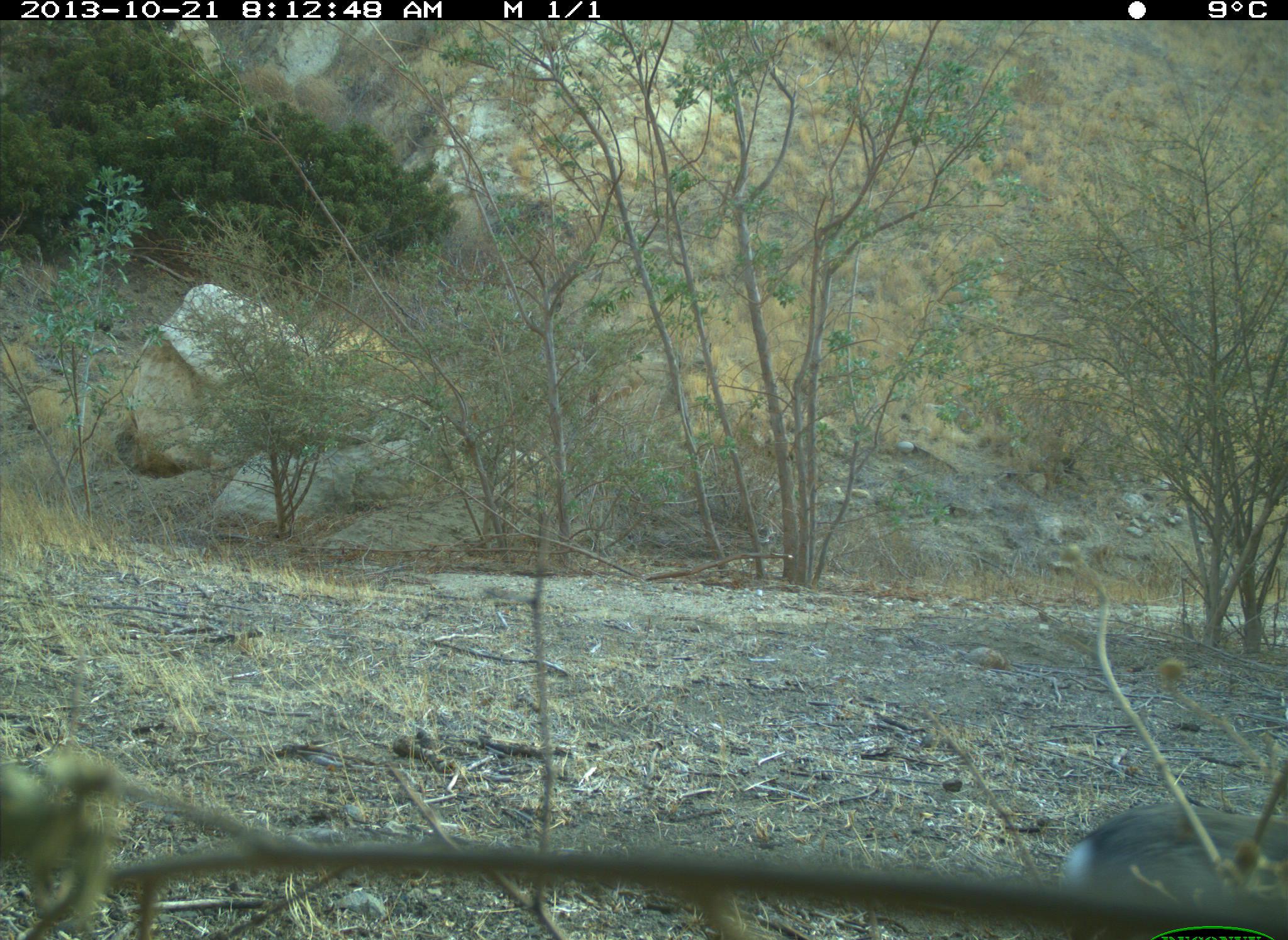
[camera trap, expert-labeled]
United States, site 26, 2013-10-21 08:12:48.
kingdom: Animalia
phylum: Chordata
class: Mammalia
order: Lagomorpha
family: Leporidae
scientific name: Leporidae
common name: rabbits and hares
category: rabbit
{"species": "rabbit (rabbits and hares) (Leporidae)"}